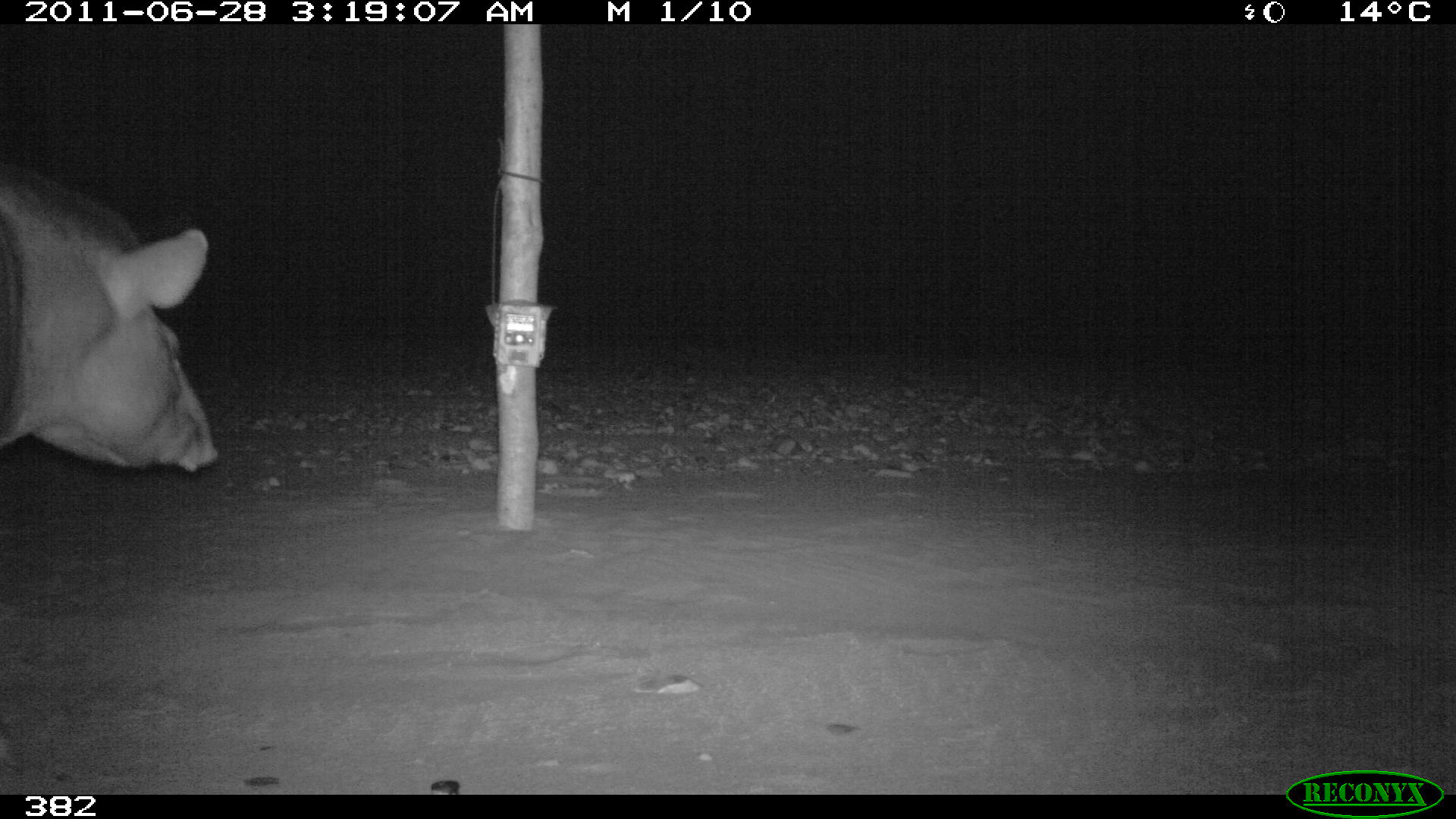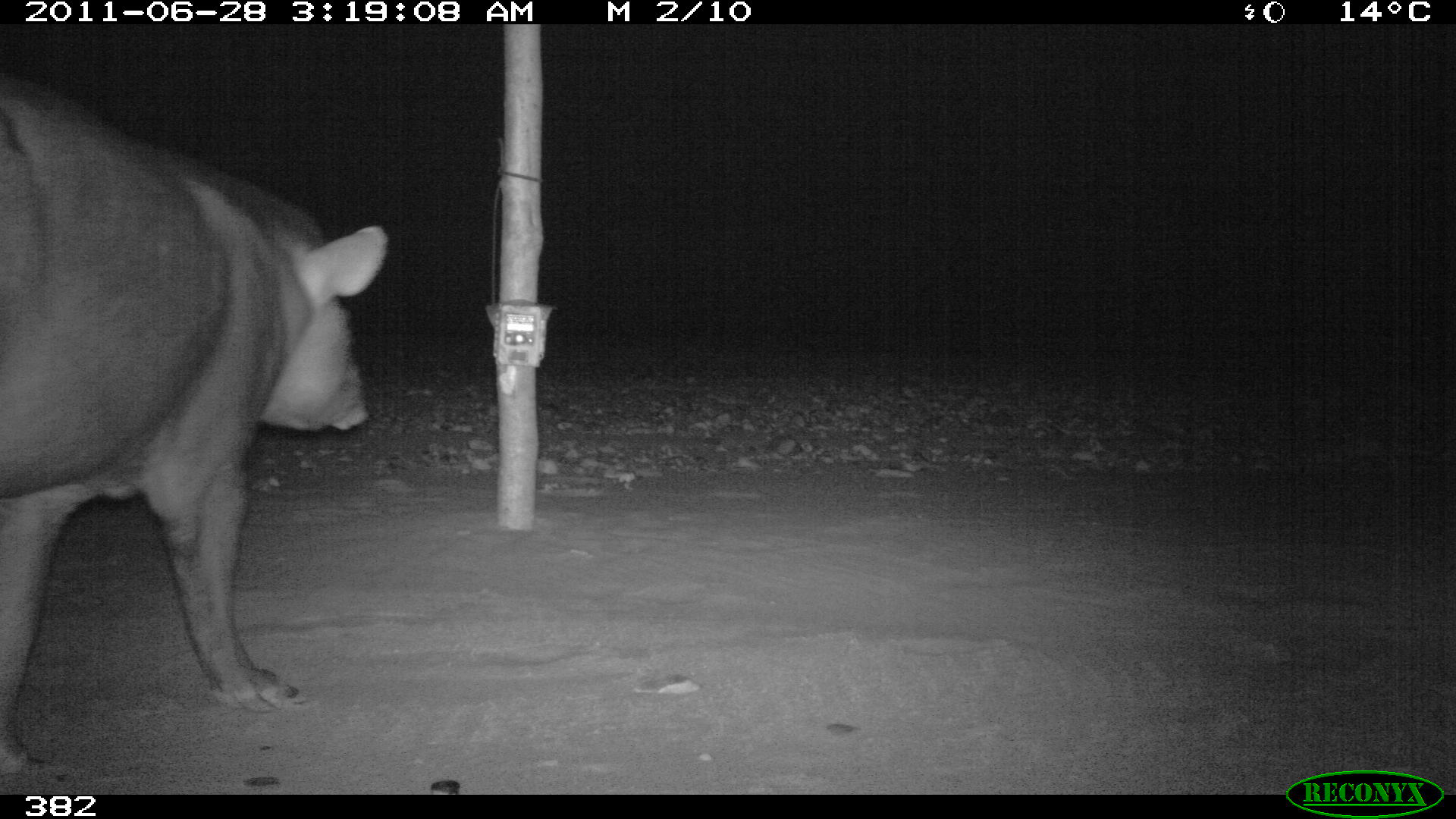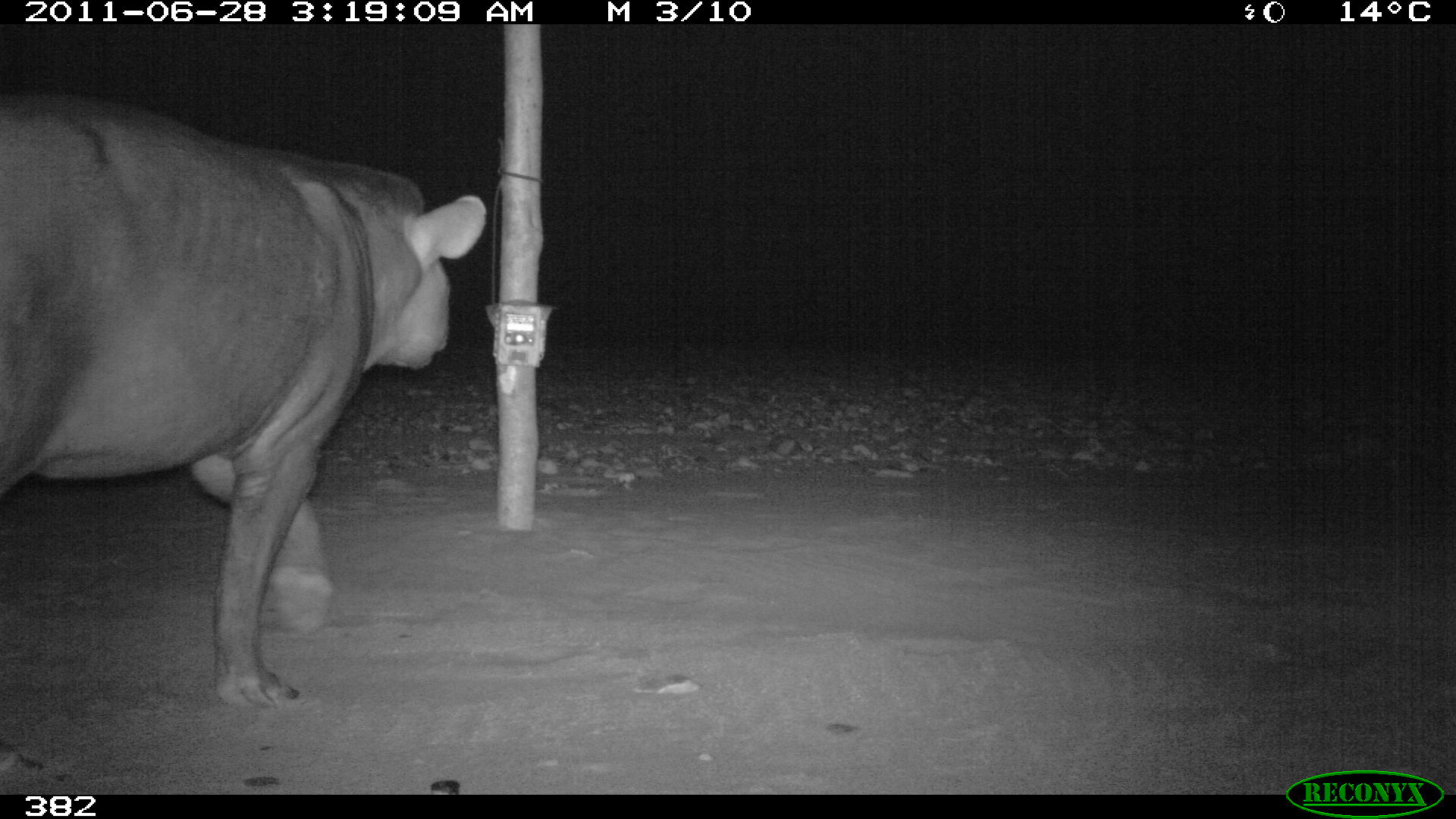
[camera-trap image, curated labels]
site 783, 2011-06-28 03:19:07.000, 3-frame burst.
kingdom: Animalia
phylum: Chordata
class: Mammalia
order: Perissodactyla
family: Tapiridae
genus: Tapirus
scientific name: Tapirus terrestris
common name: south american tapir